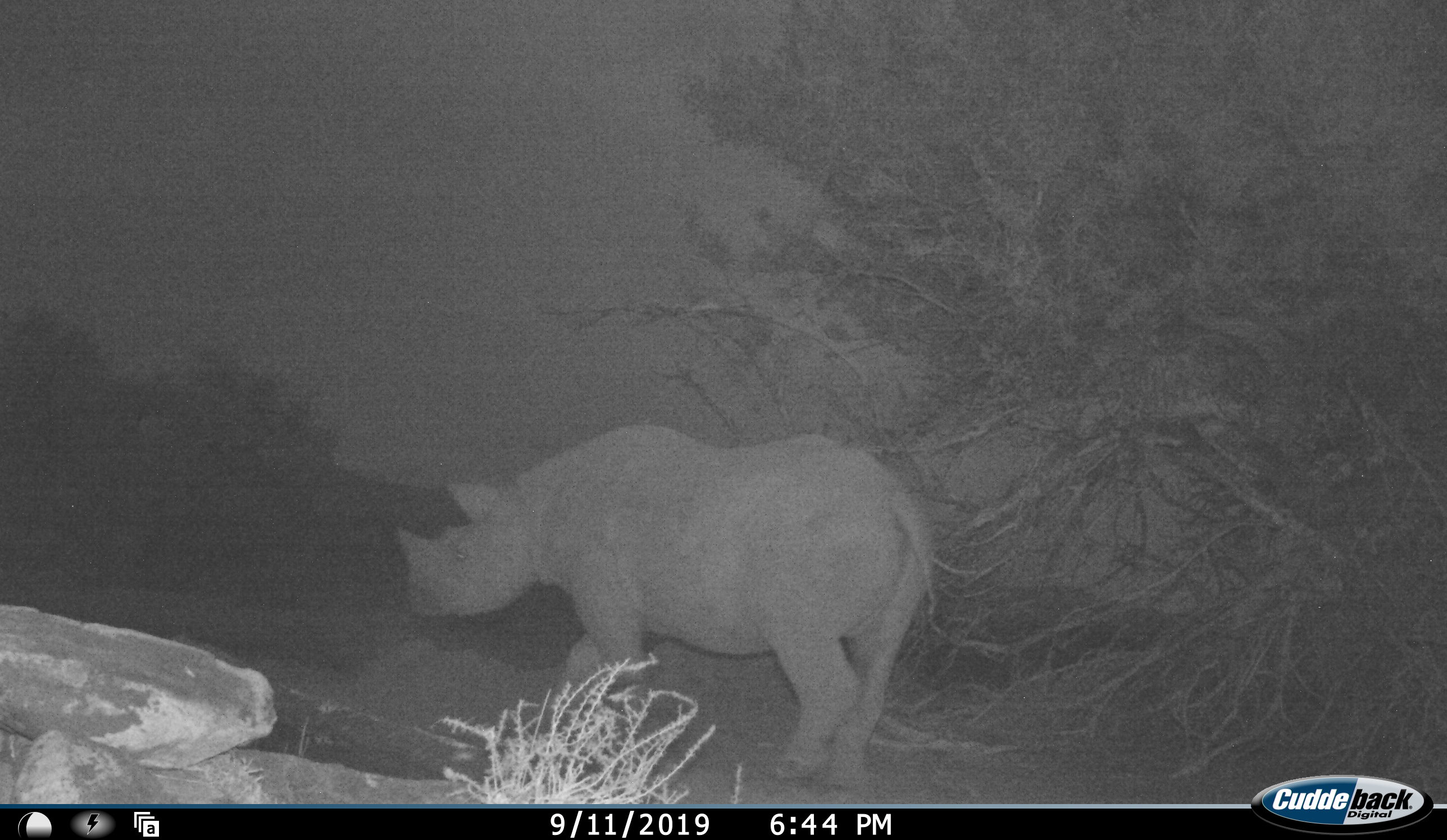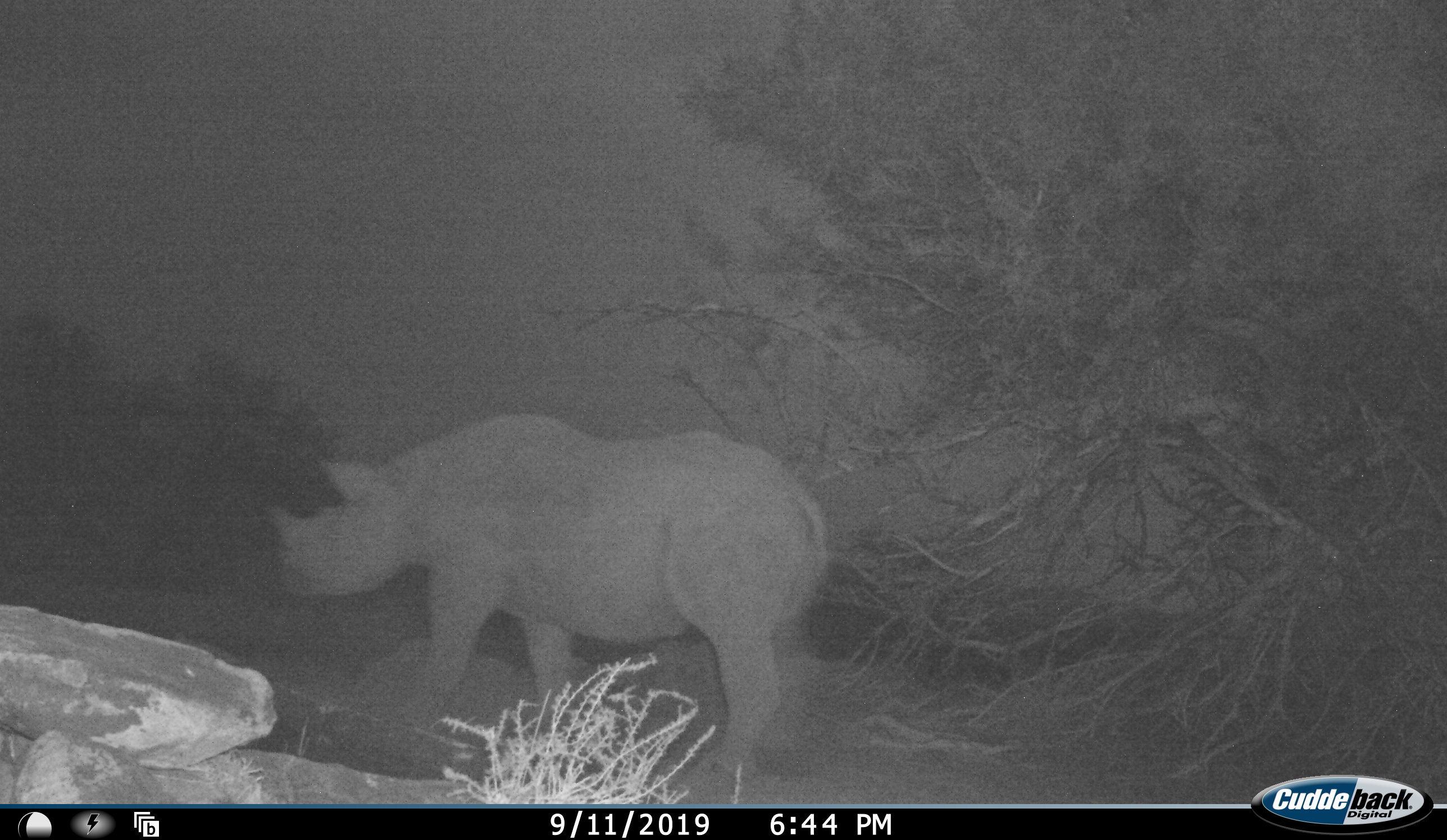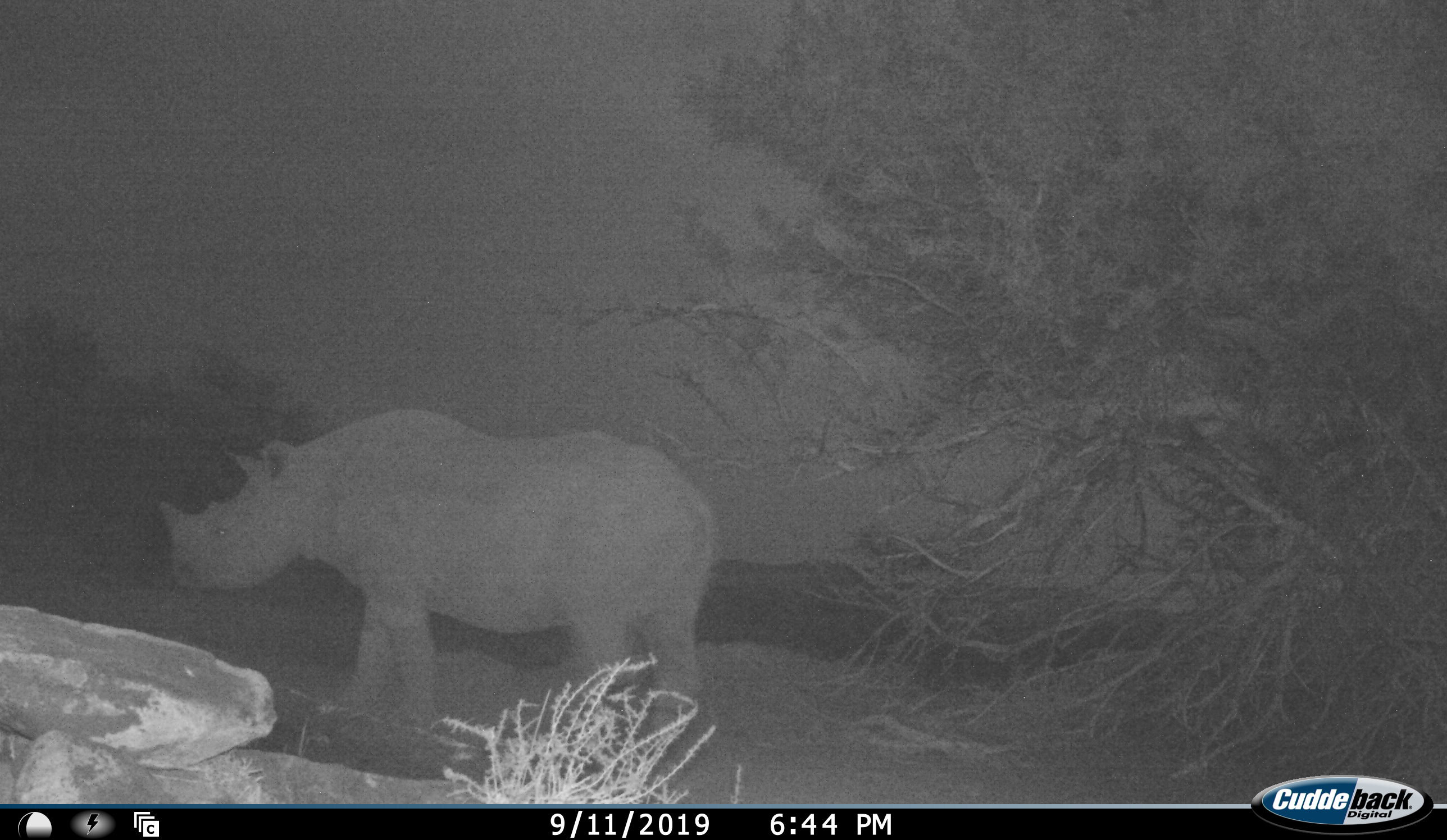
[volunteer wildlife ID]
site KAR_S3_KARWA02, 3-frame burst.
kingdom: Animalia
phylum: Chordata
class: Mammalia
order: Perissodactyla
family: Rhinocerotidae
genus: Diceros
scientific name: Diceros bicornis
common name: black rhinoceros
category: rhinocerosblack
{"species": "rhinocerosblack (black rhinoceros) (Diceros bicornis)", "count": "1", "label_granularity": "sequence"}